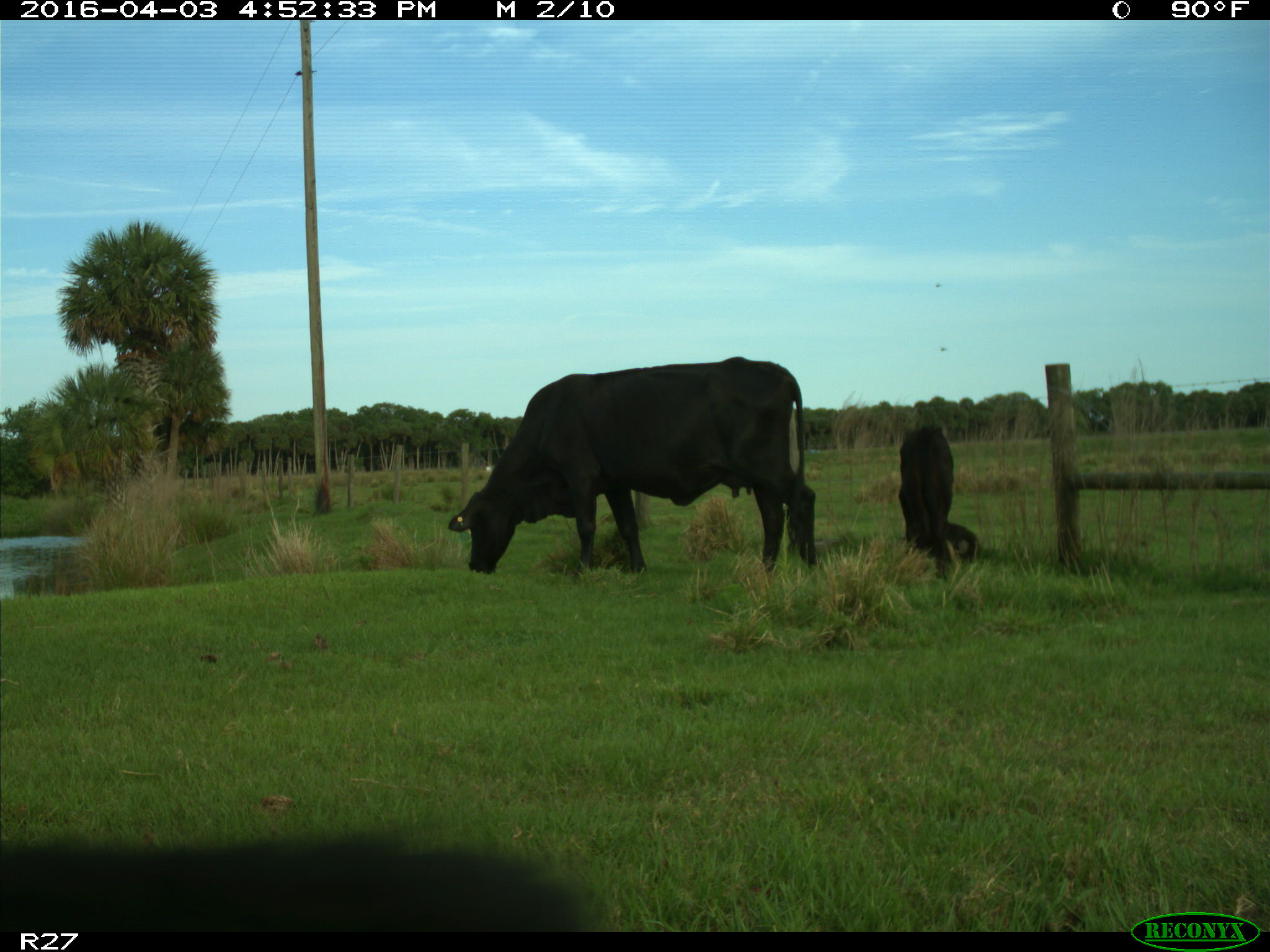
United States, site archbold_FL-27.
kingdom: Animalia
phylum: Chordata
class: Mammalia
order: Artiodactyla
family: Bovidae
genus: Bos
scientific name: Bos taurus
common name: domestic cow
Bos taurus (domestic cow).